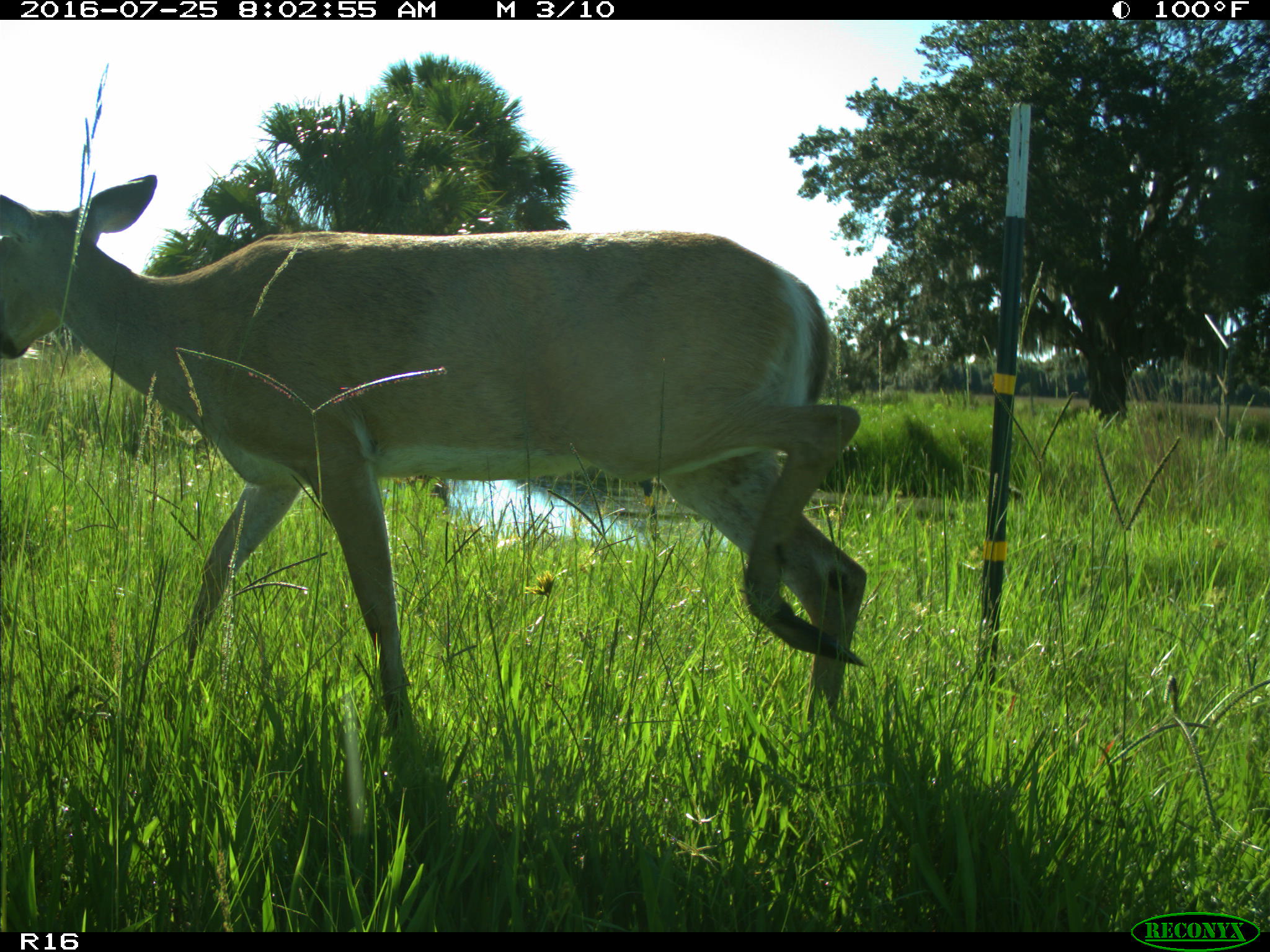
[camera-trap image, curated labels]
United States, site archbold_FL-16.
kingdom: Animalia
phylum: Chordata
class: Mammalia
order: Artiodactyla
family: Cervidae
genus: Odocoileus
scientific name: Odocoileus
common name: deer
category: unidentified deer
Unidentified deer (deer) (Odocoileus).